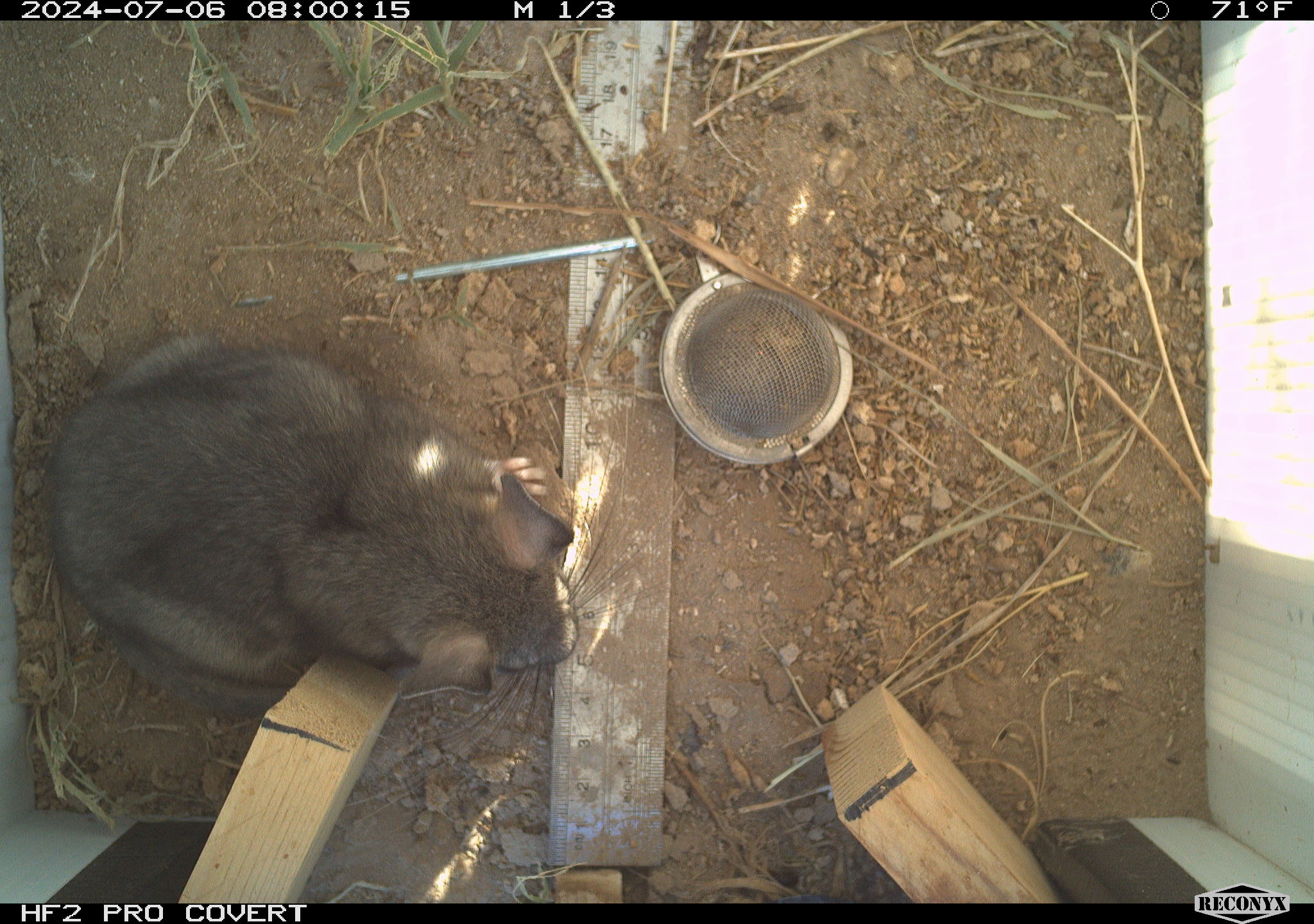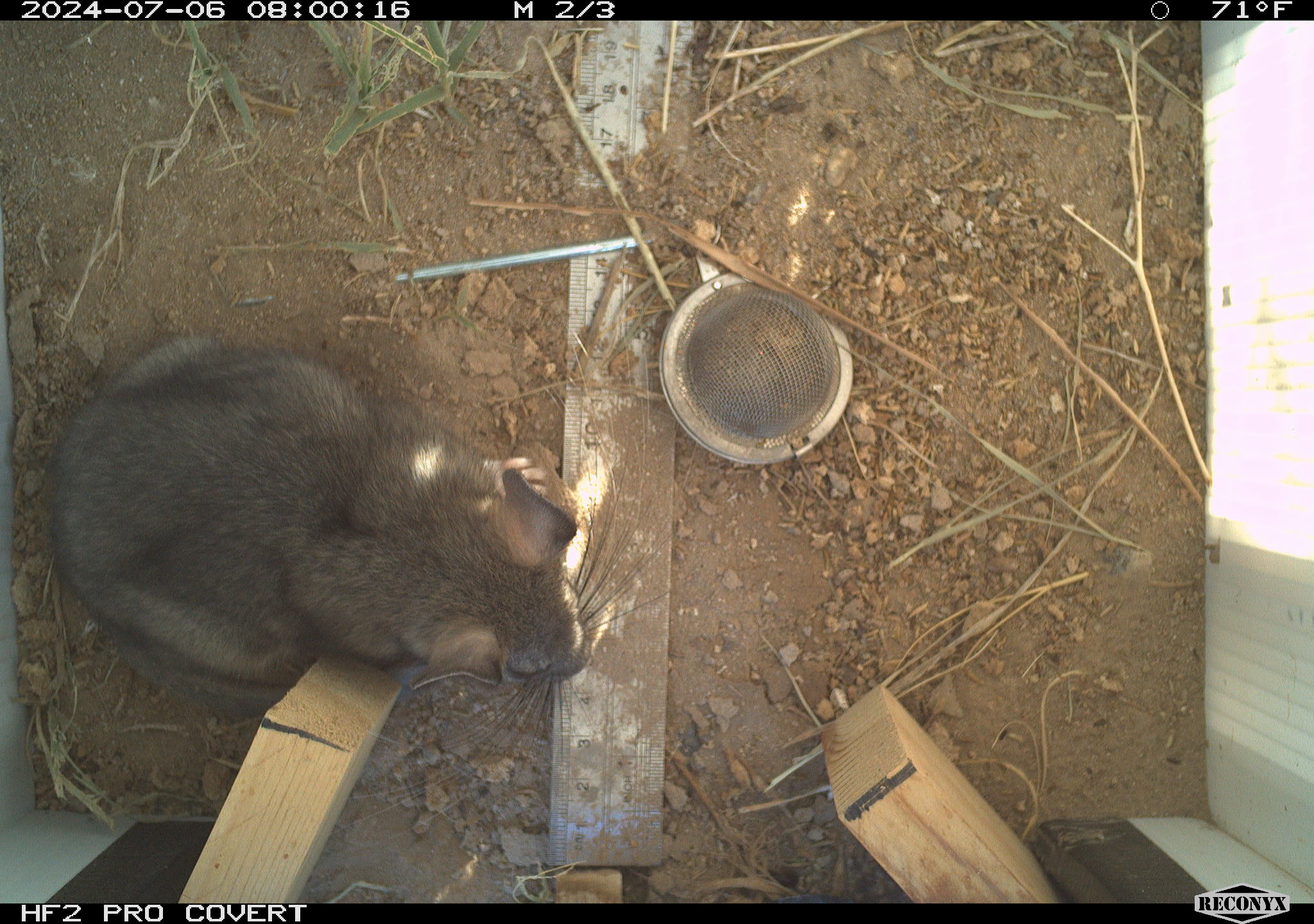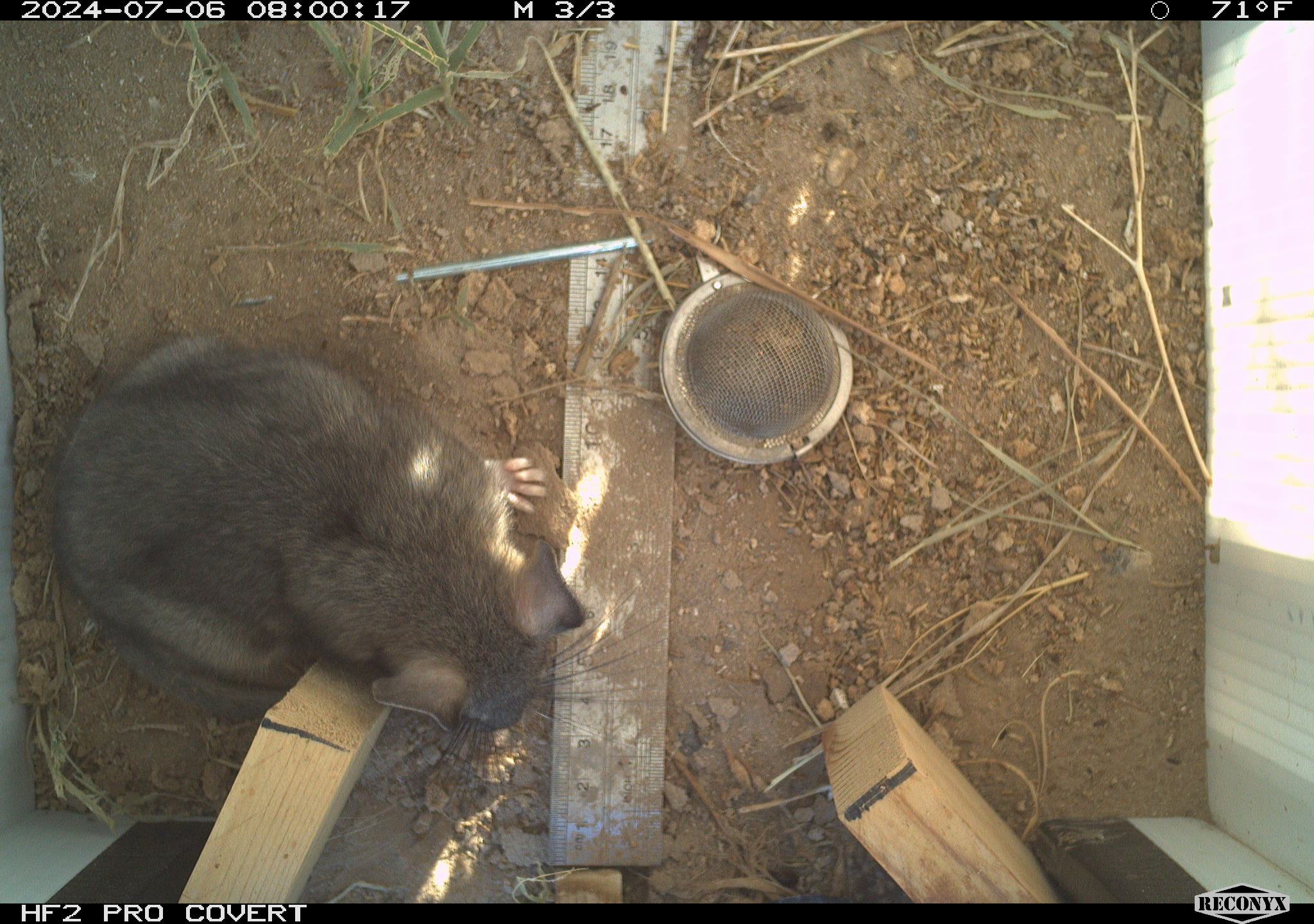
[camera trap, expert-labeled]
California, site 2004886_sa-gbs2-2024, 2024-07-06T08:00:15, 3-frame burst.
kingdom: Animalia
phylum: Chordata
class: Mammalia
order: Rodentia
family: Cricetidae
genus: Neotoma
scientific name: Neotoma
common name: pack rat or woodrat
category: neotoma species